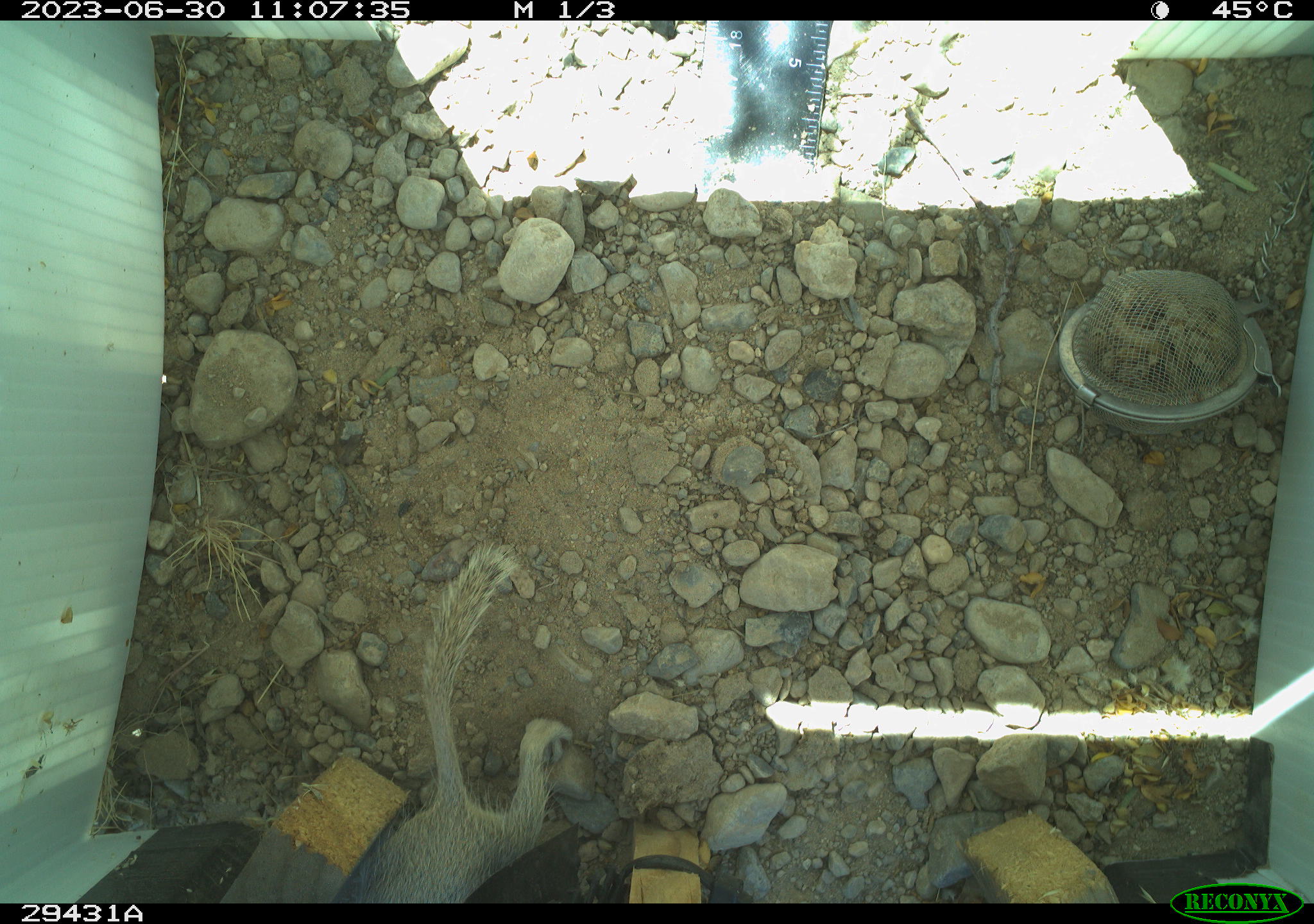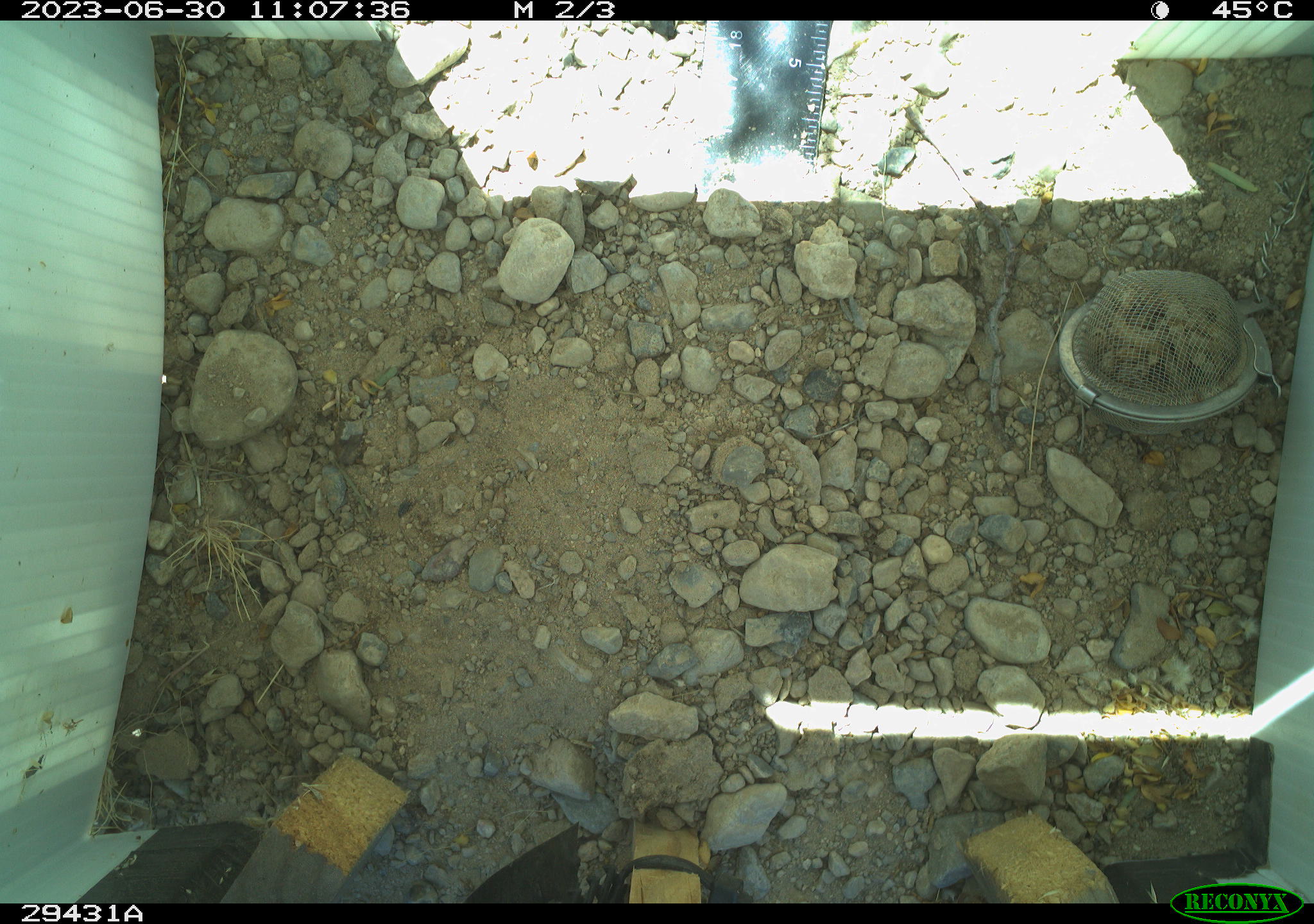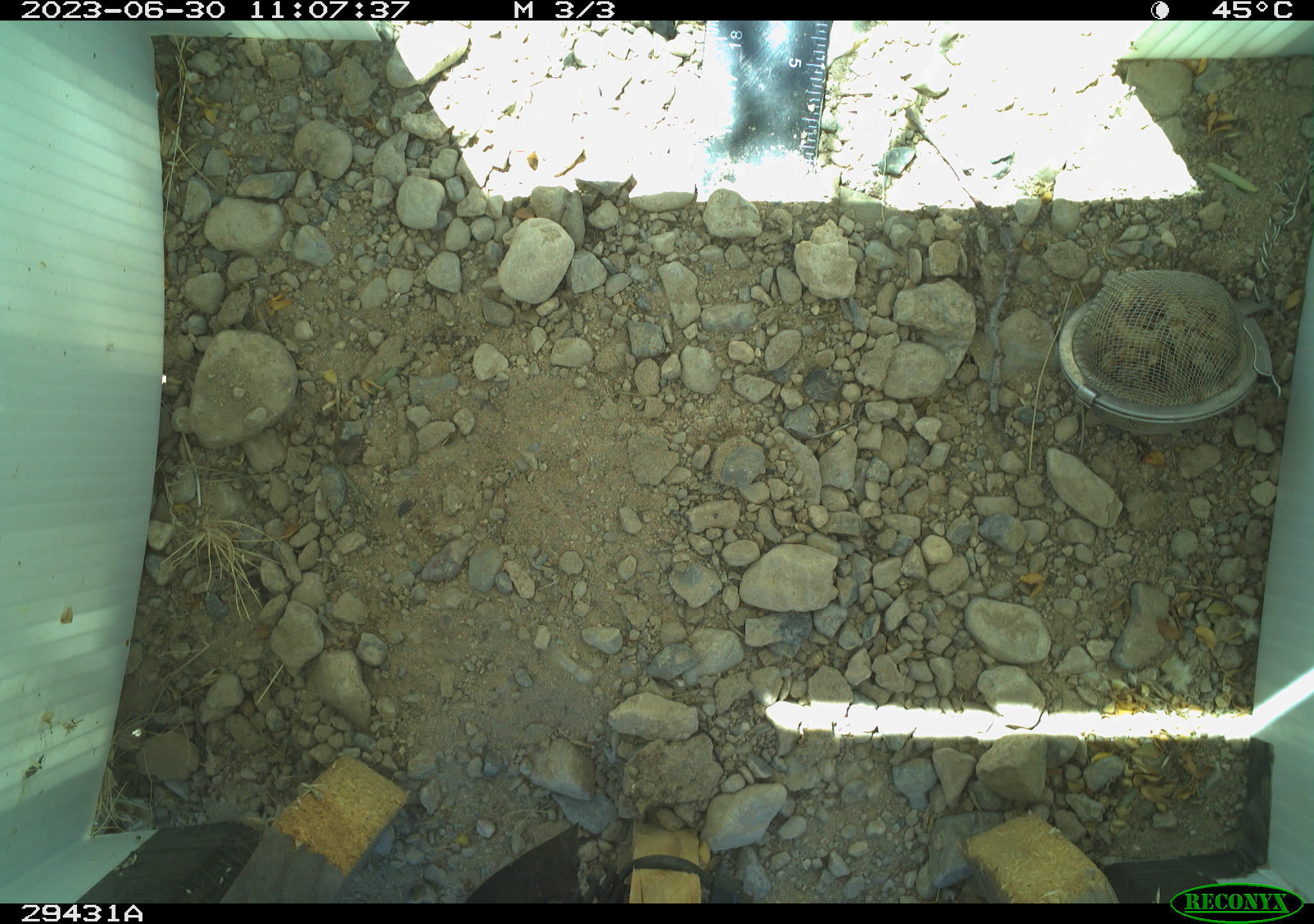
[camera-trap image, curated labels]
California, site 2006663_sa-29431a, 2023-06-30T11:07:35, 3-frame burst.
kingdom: Animalia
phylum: Chordata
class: Mammalia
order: Rodentia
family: Sciuridae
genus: Xerospermophilus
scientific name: Xerospermophilus tereticaudus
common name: round-tailed ground squirrel